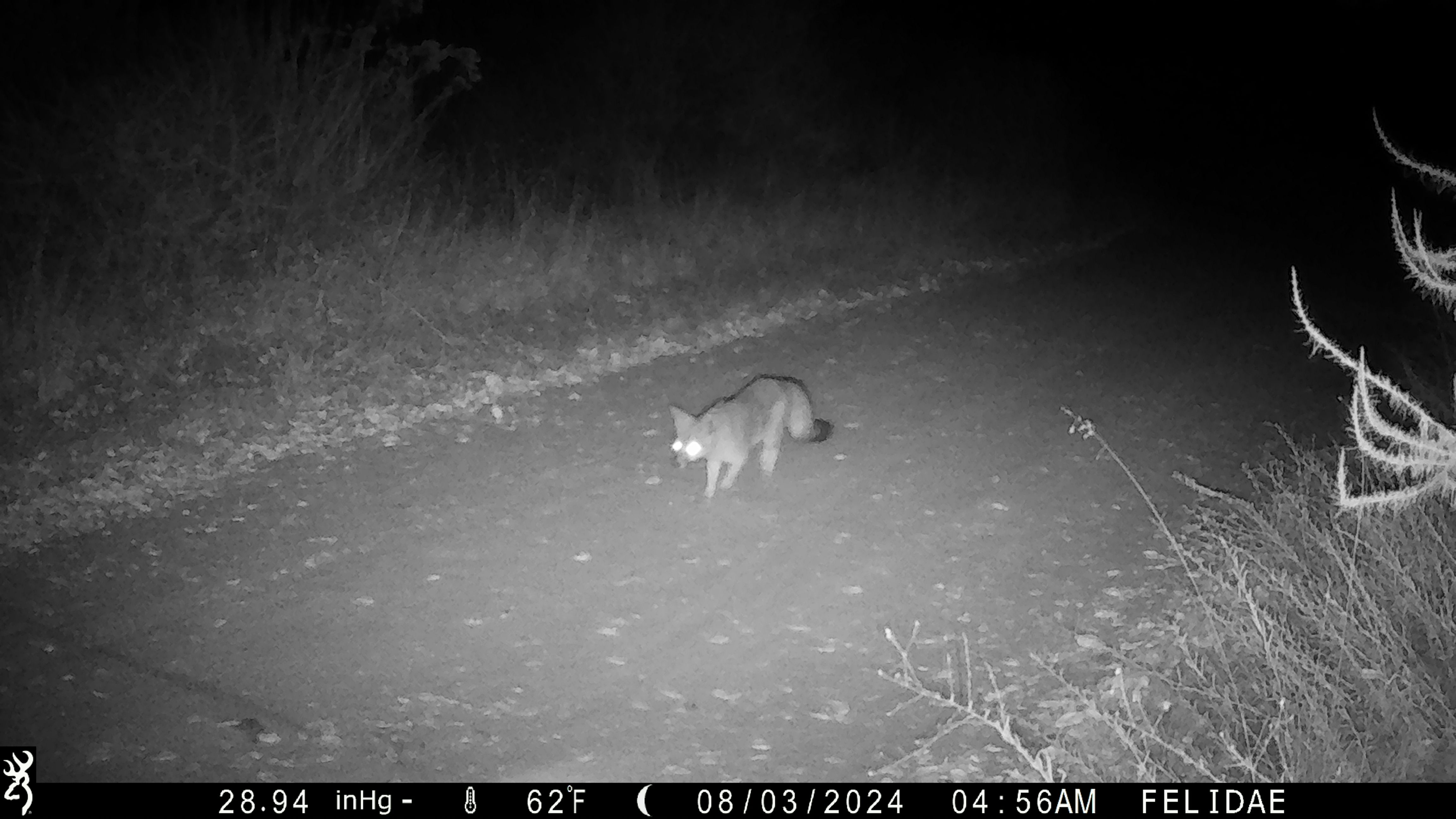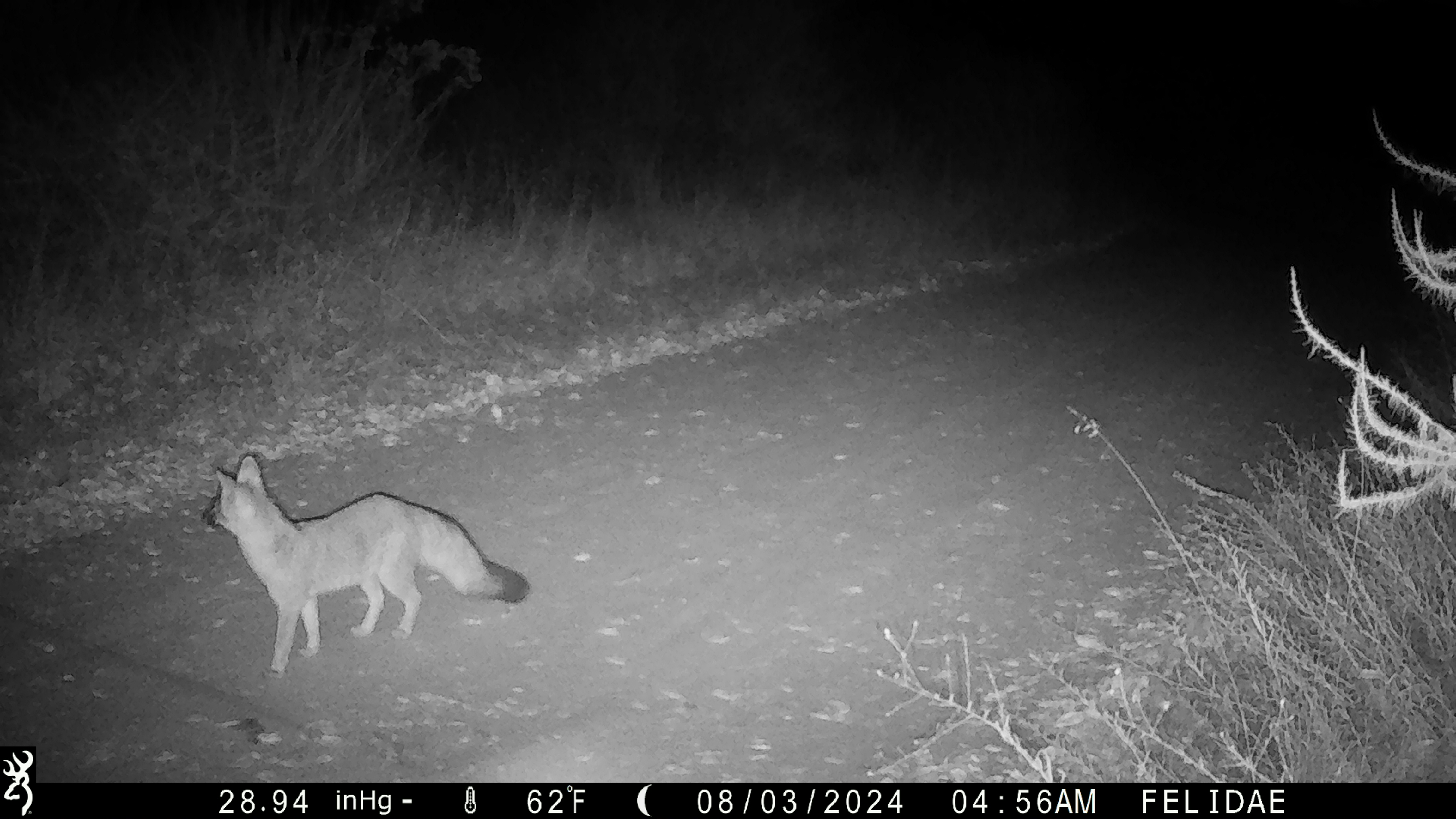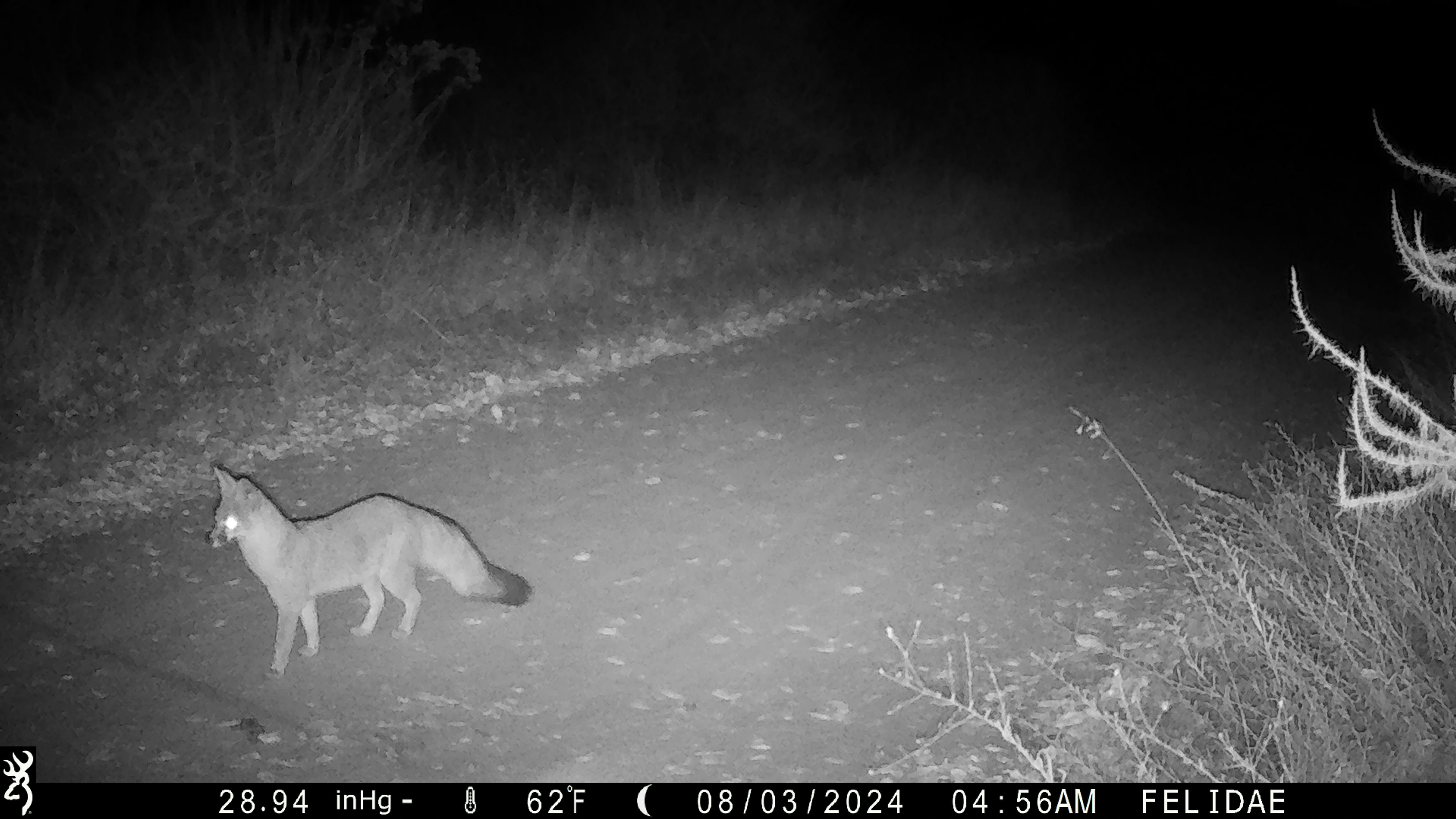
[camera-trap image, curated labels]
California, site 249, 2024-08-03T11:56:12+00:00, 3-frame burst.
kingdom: Animalia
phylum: Chordata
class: Mammalia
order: Carnivora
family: Canidae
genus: Urocyon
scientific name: Urocyon cinereoargenteus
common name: gray fox